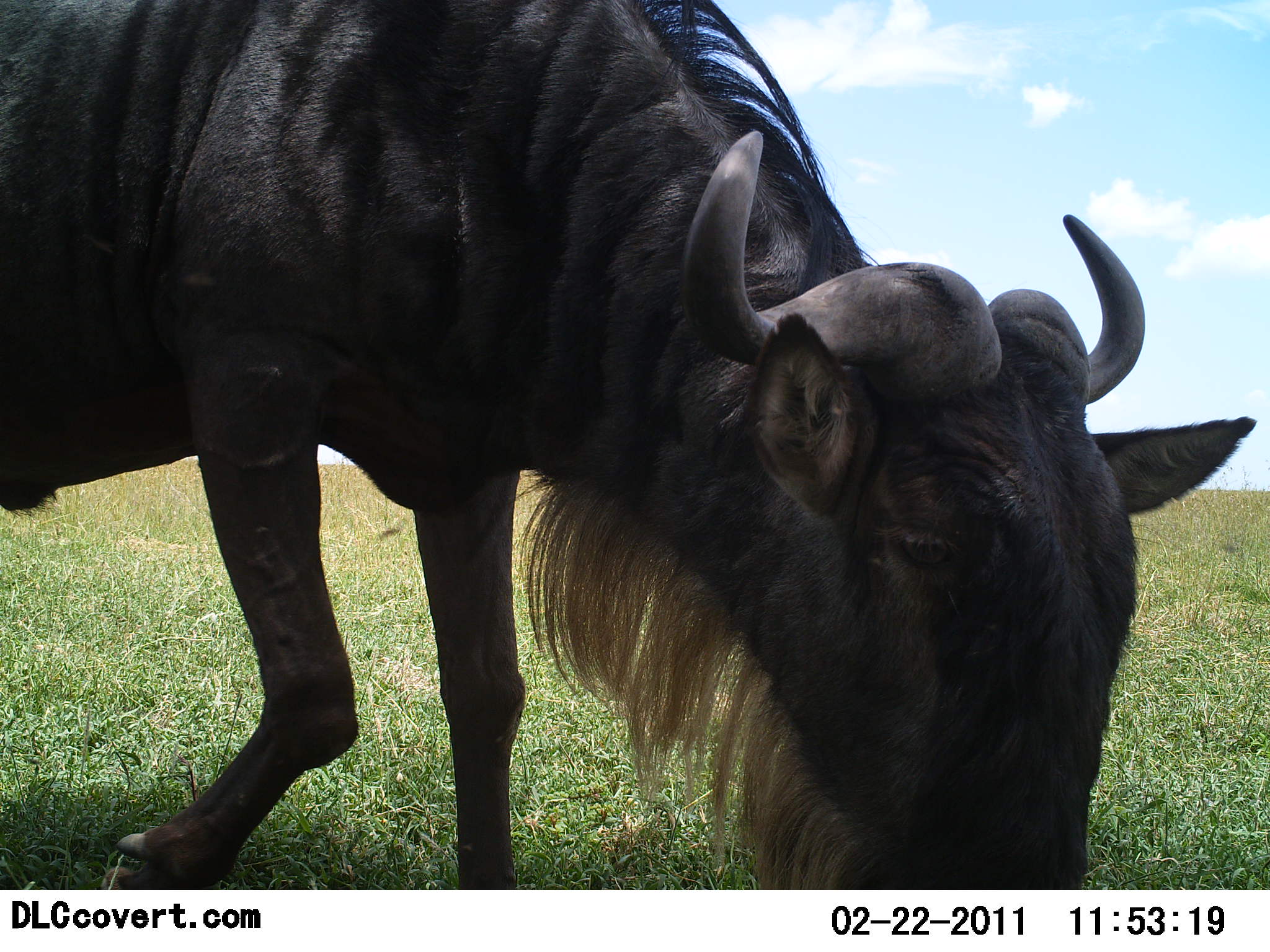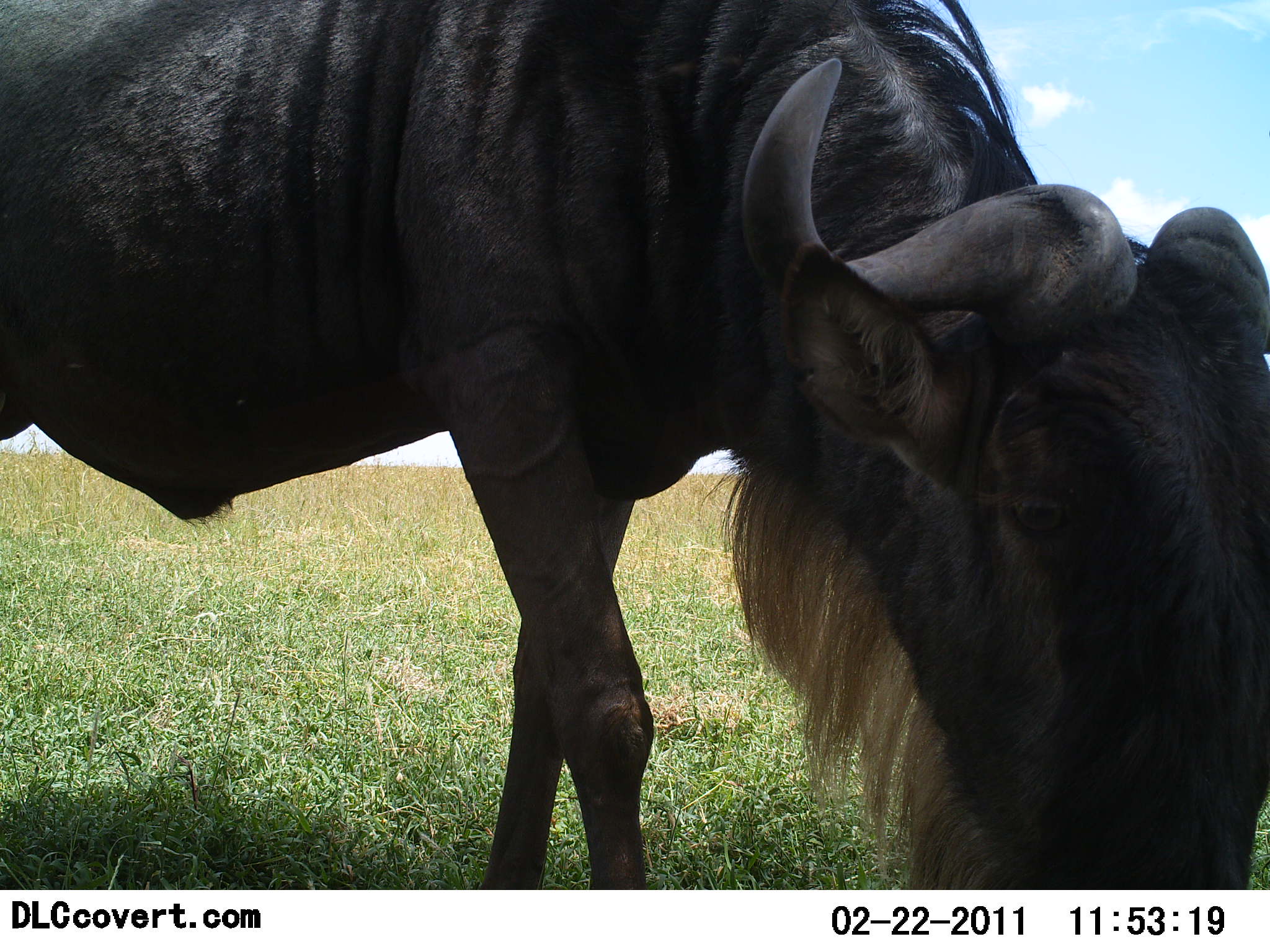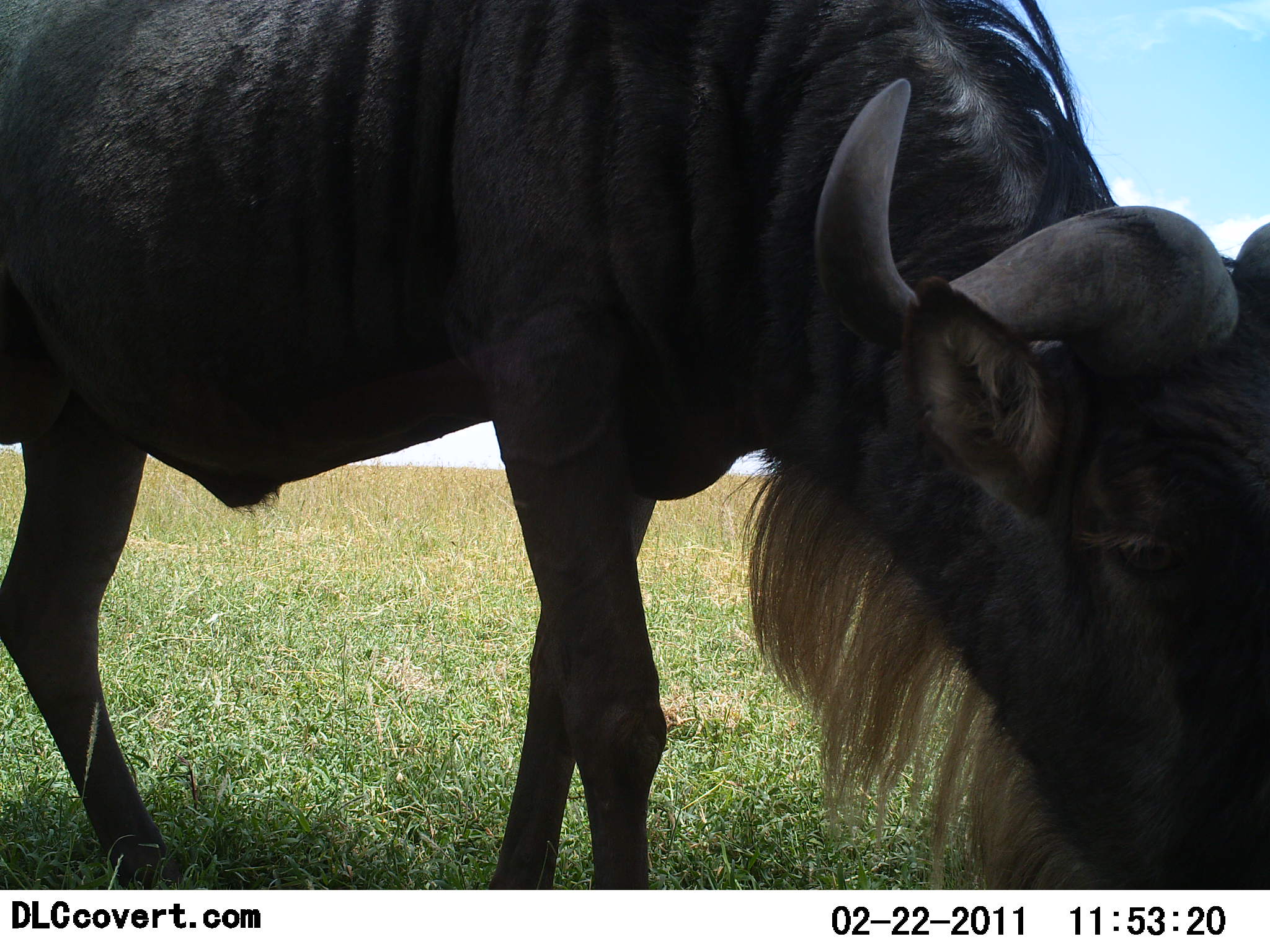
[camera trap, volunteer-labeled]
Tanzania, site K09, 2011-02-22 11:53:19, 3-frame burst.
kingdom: Animalia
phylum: Chordata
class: Mammalia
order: Artiodactyla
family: Bovidae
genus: Connochaetes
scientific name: Connochaetes taurinus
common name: blue wildebeest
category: wildebeest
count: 1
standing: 15%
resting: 0%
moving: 77%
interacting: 0%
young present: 0%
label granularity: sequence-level